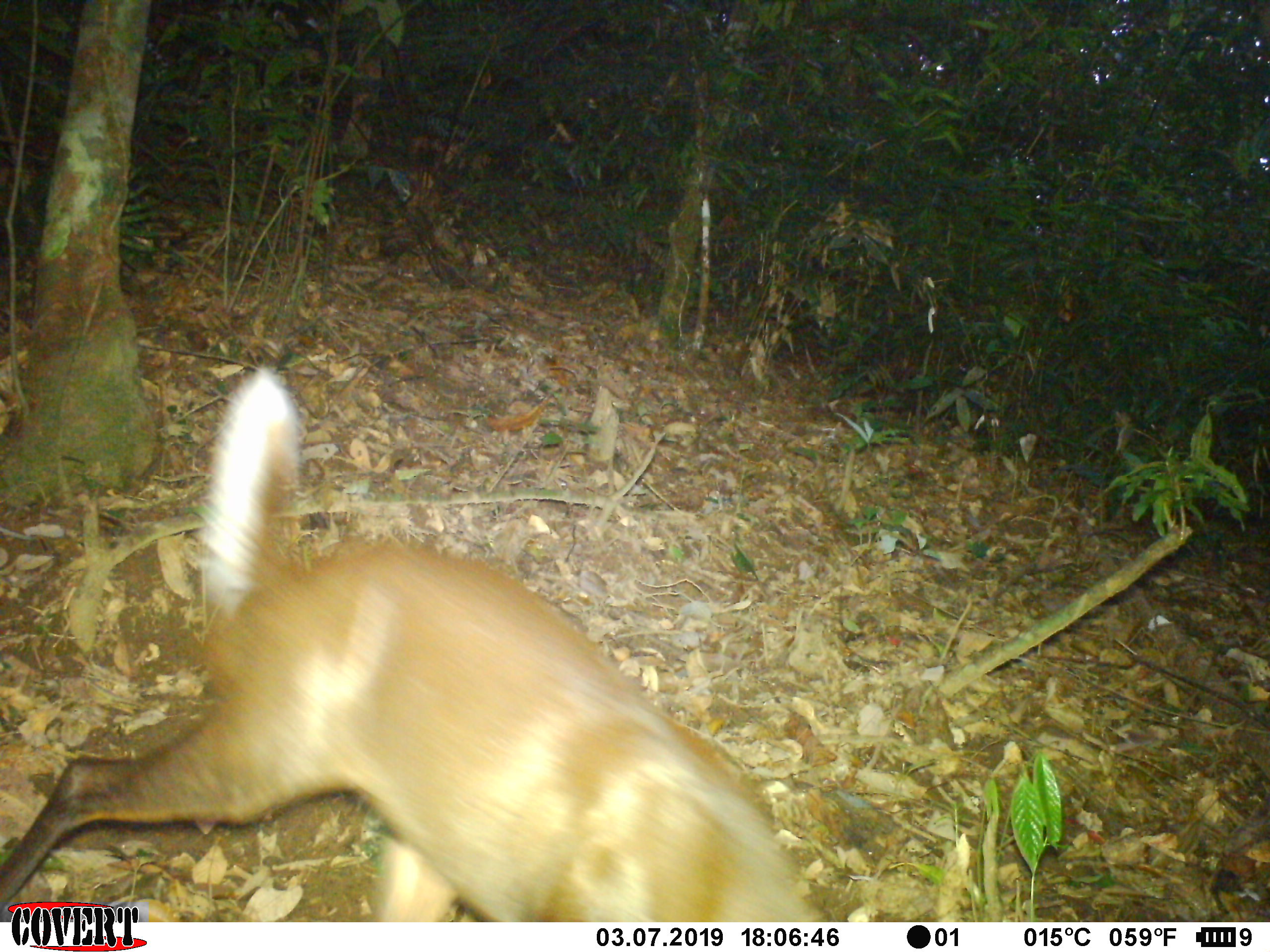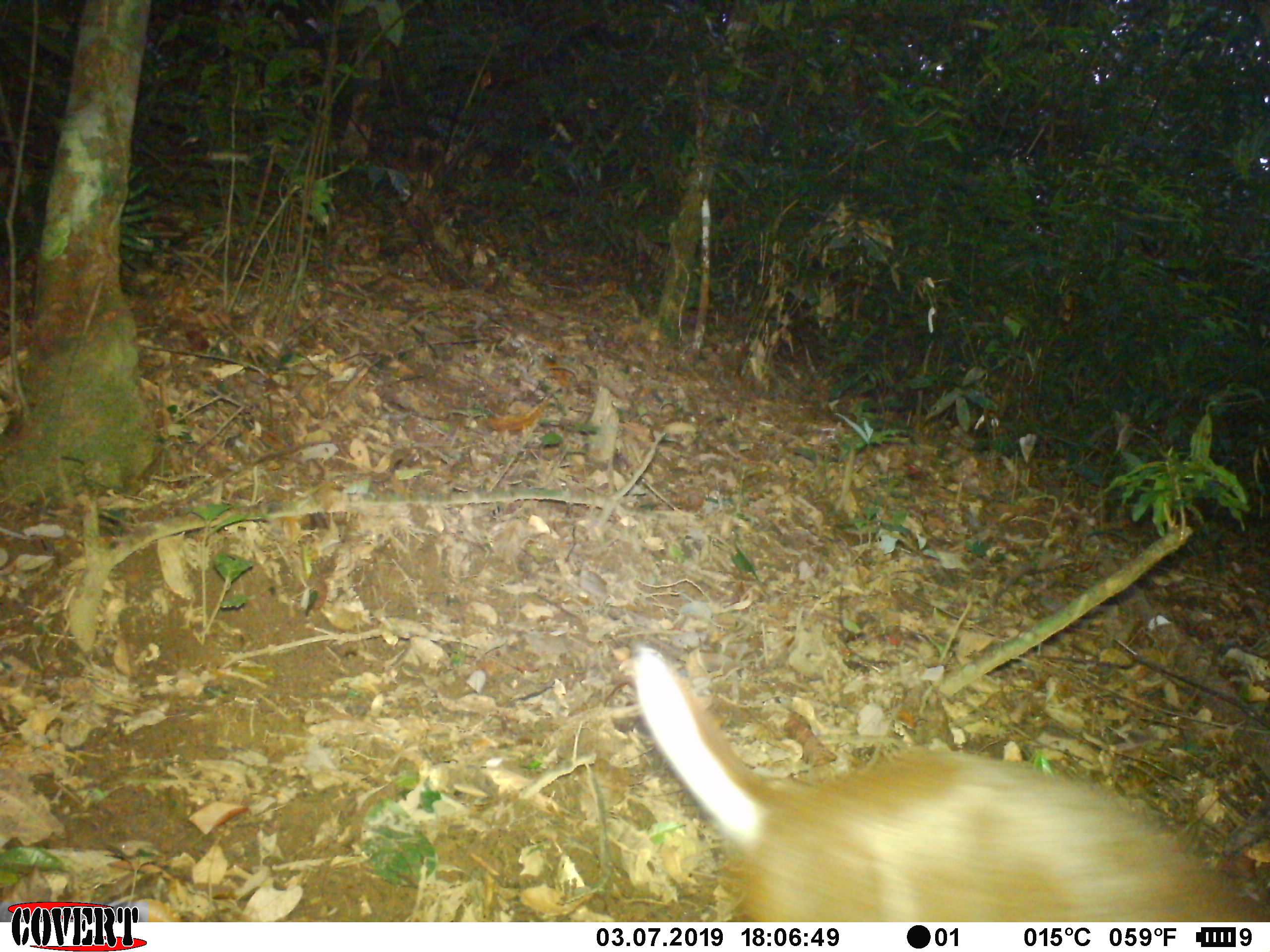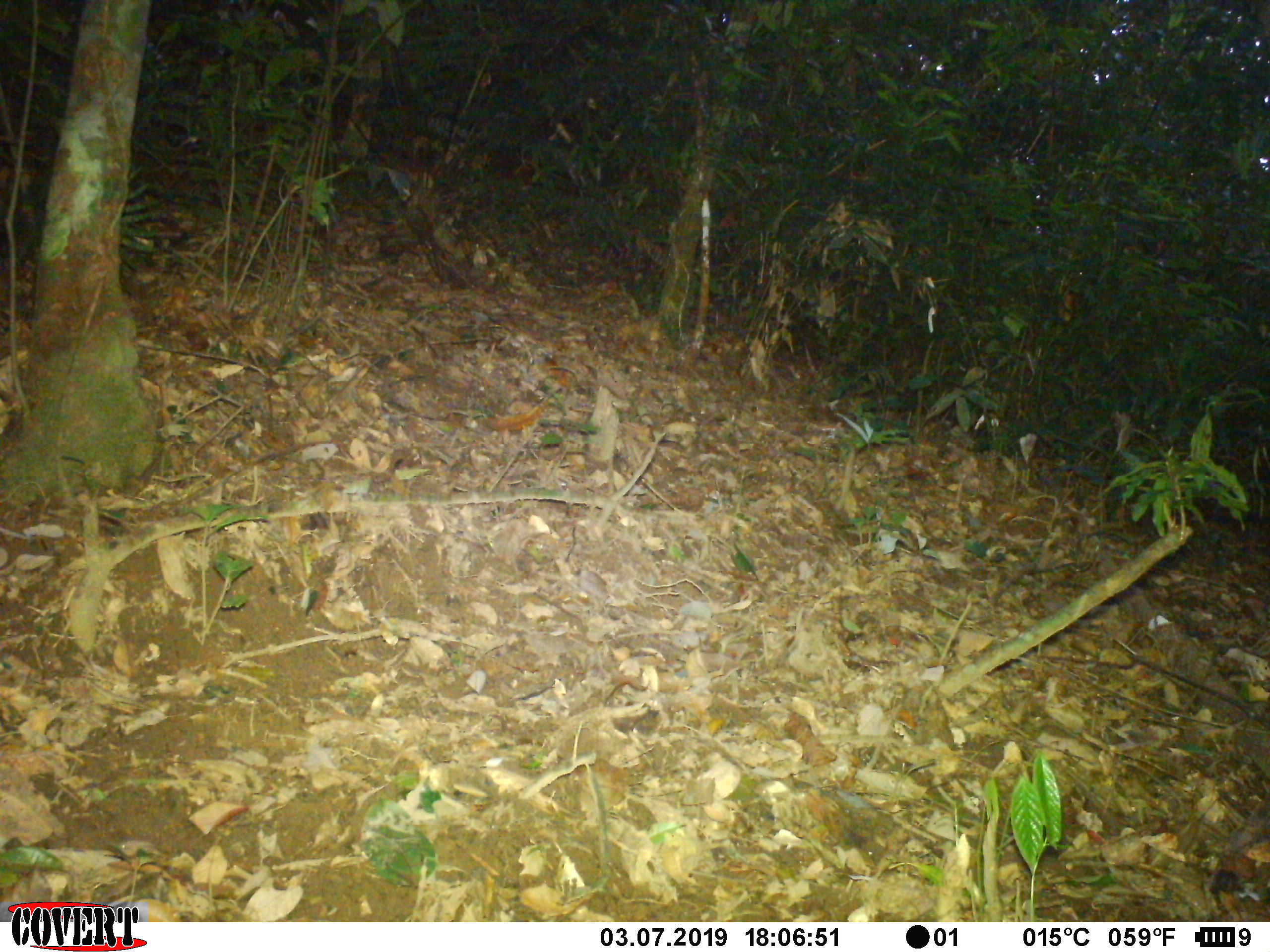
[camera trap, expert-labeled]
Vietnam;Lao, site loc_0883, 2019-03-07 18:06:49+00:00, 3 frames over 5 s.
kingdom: Animalia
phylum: Chordata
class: Mammalia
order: Artiodactyla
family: Cervidae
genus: Muntiacus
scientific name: Muntiacus rooseveltorum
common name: roosevelt's muntjac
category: roosevelts muntjac group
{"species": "roosevelts muntjac group (roosevelt's muntjac) (Muntiacus rooseveltorum)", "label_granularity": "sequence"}